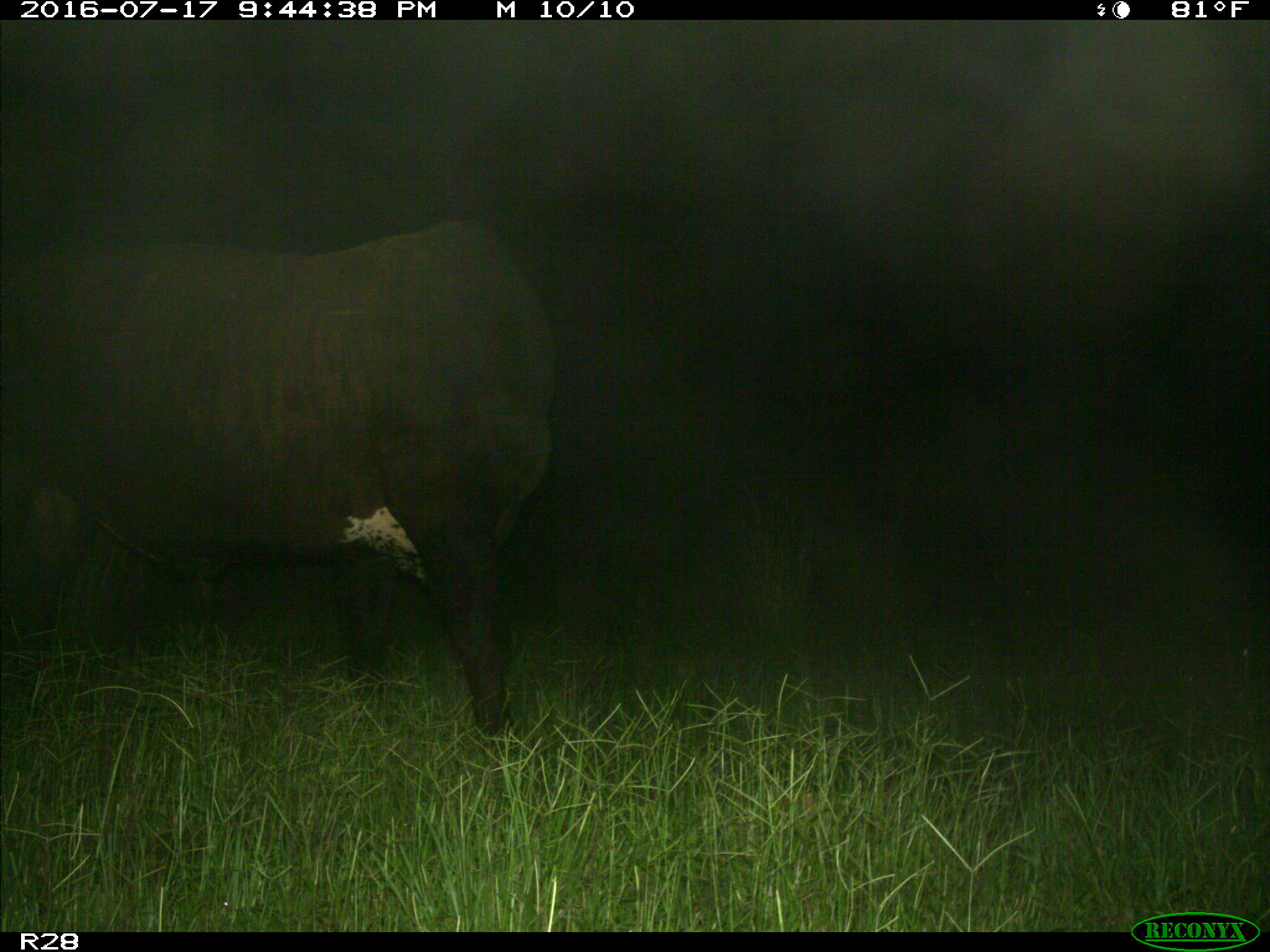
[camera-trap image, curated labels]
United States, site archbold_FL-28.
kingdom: Animalia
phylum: Chordata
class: Mammalia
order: Artiodactyla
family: Bovidae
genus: Bos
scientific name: Bos taurus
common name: domestic cow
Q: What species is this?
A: Bos taurus (domestic cow).